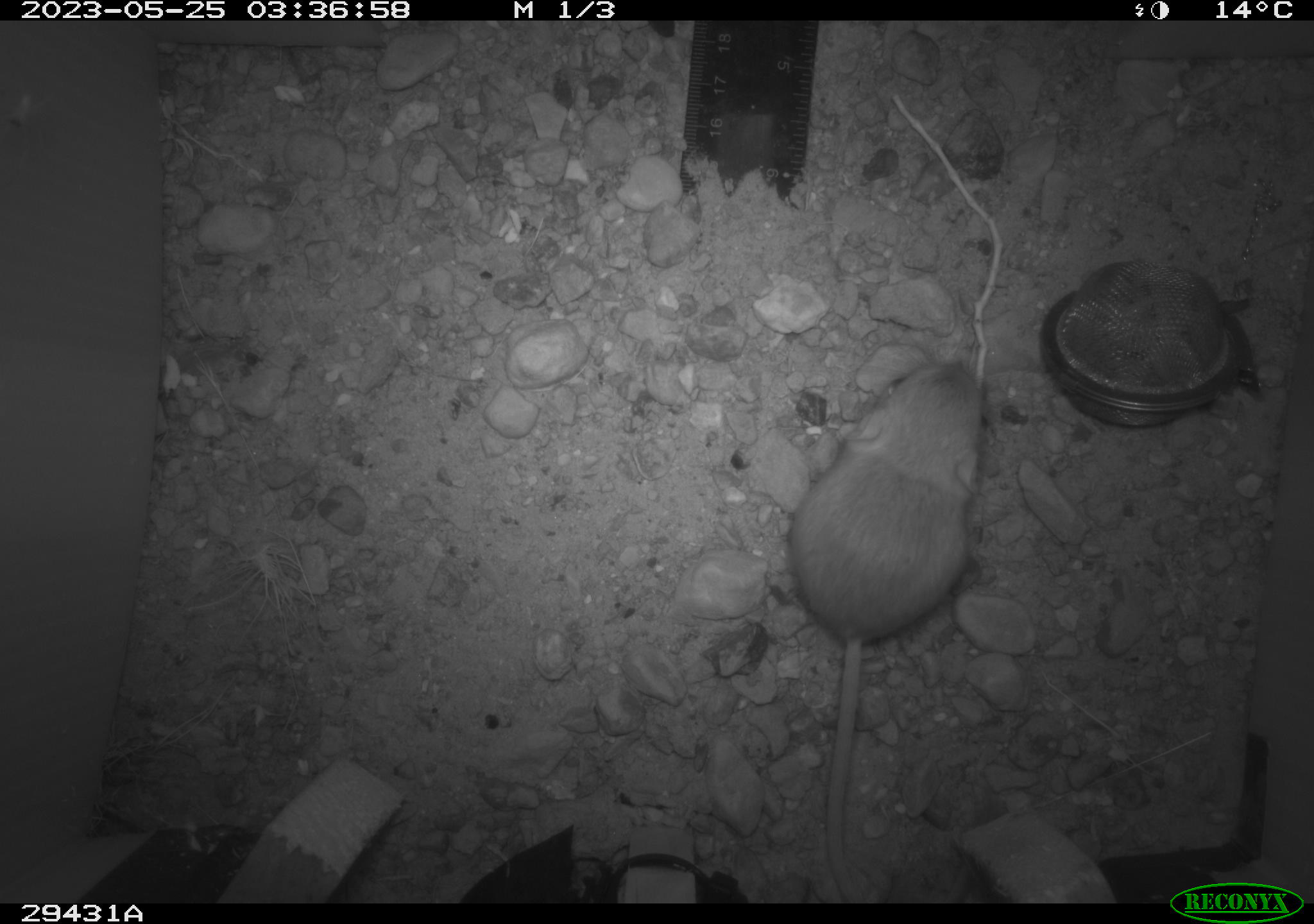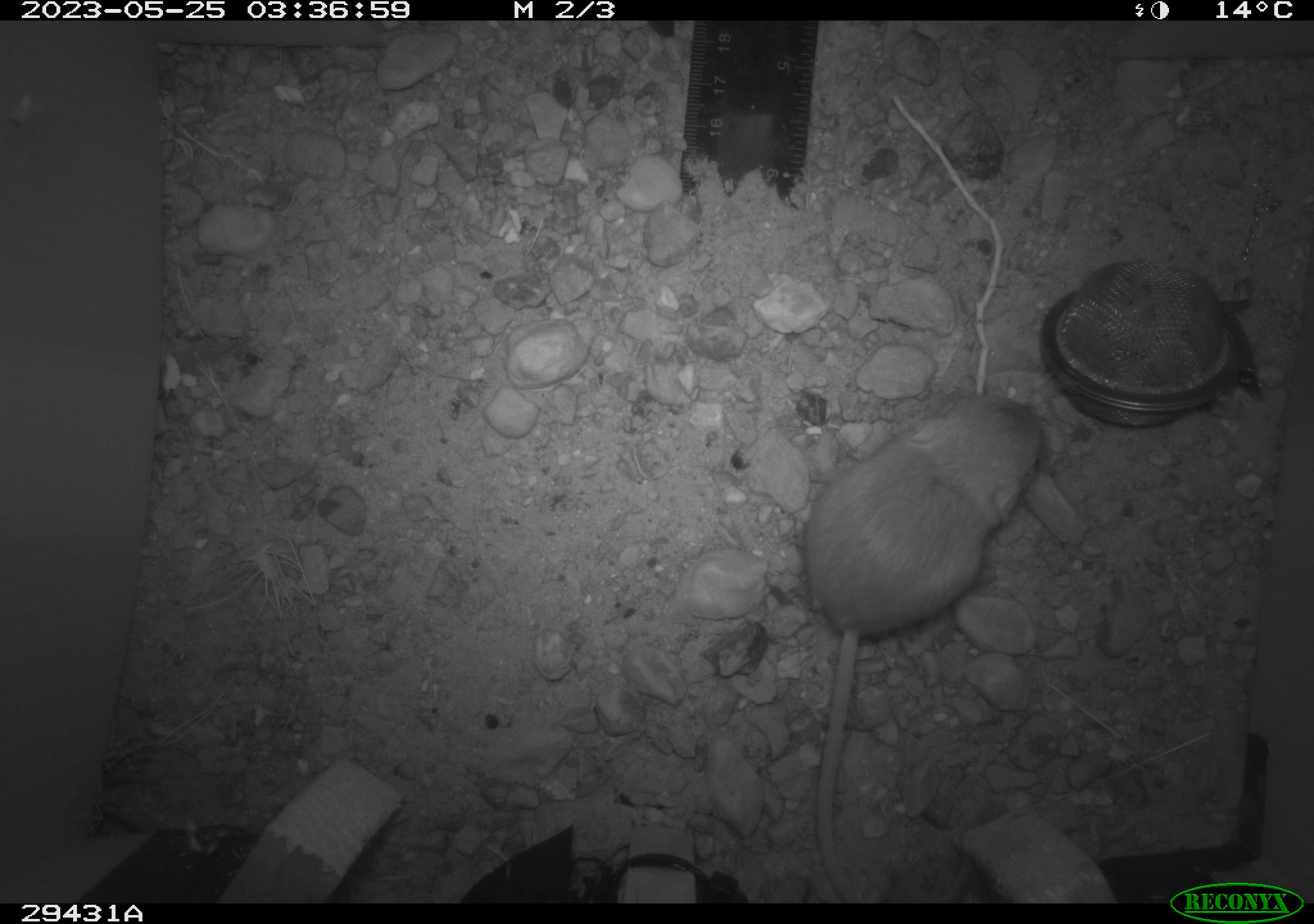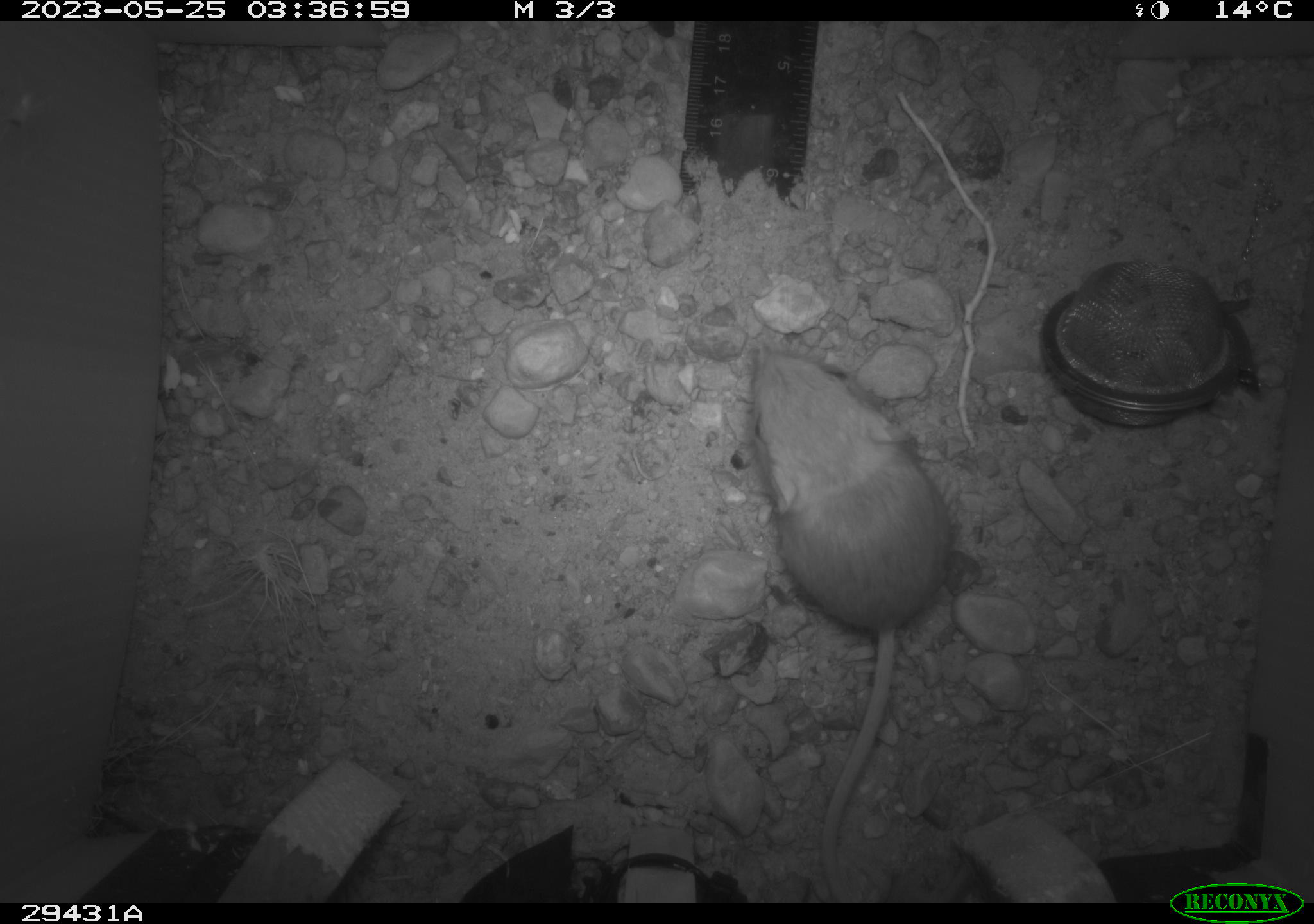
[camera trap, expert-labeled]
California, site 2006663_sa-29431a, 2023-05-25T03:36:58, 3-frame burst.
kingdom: Animalia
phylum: Chordata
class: Mammalia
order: Rodentia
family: Heteromyidae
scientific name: Heteromyidae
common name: kangaroo rats and pocket mice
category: heteromyidae family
Heteromyidae family (kangaroo rats and pocket mice) (Heteromyidae).